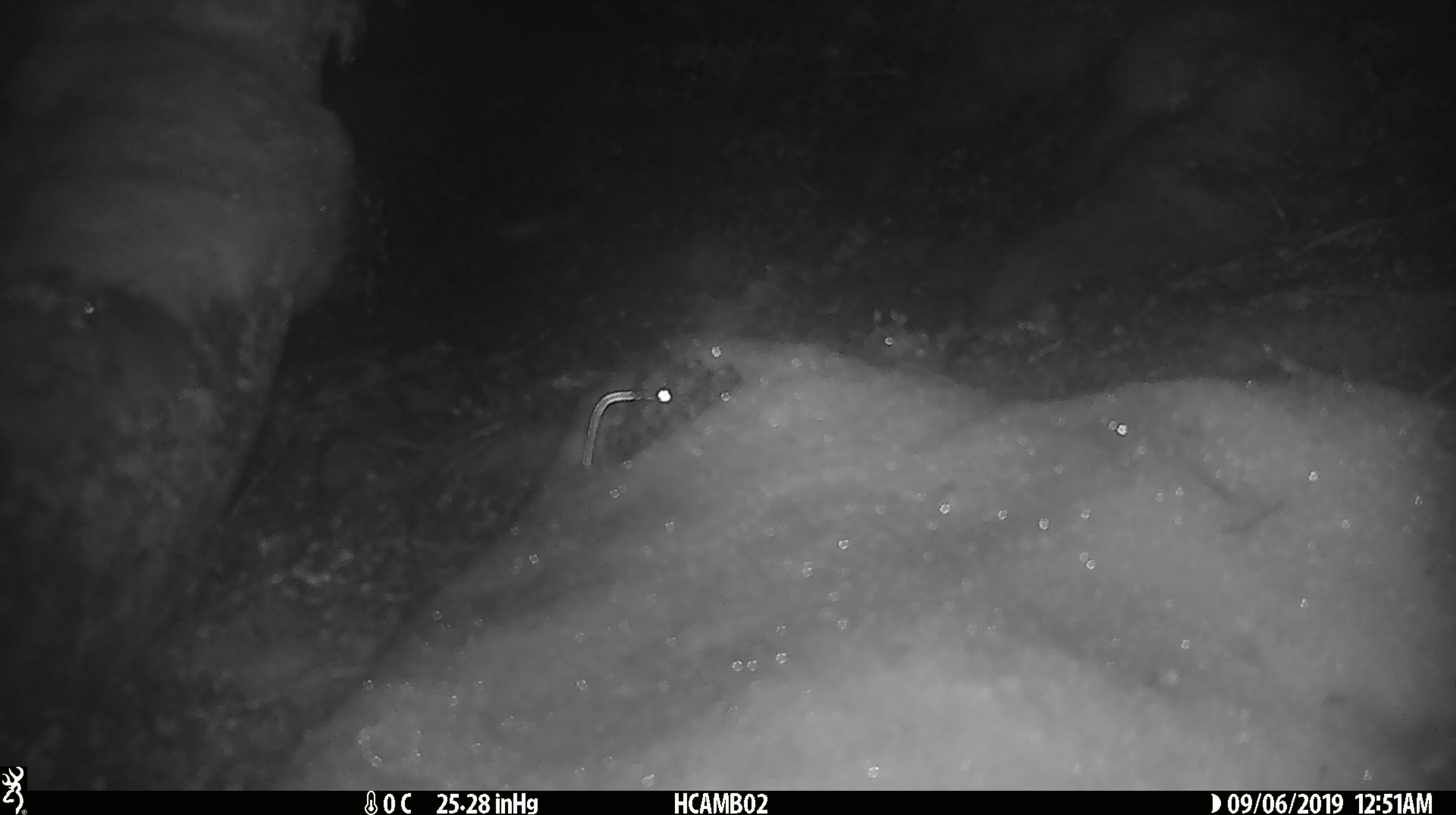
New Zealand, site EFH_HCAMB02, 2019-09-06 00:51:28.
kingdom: Animalia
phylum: Chordata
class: Mammalia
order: Rodentia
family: Muridae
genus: Mus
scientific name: Mus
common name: mouse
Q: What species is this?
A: Mouse (Mus).